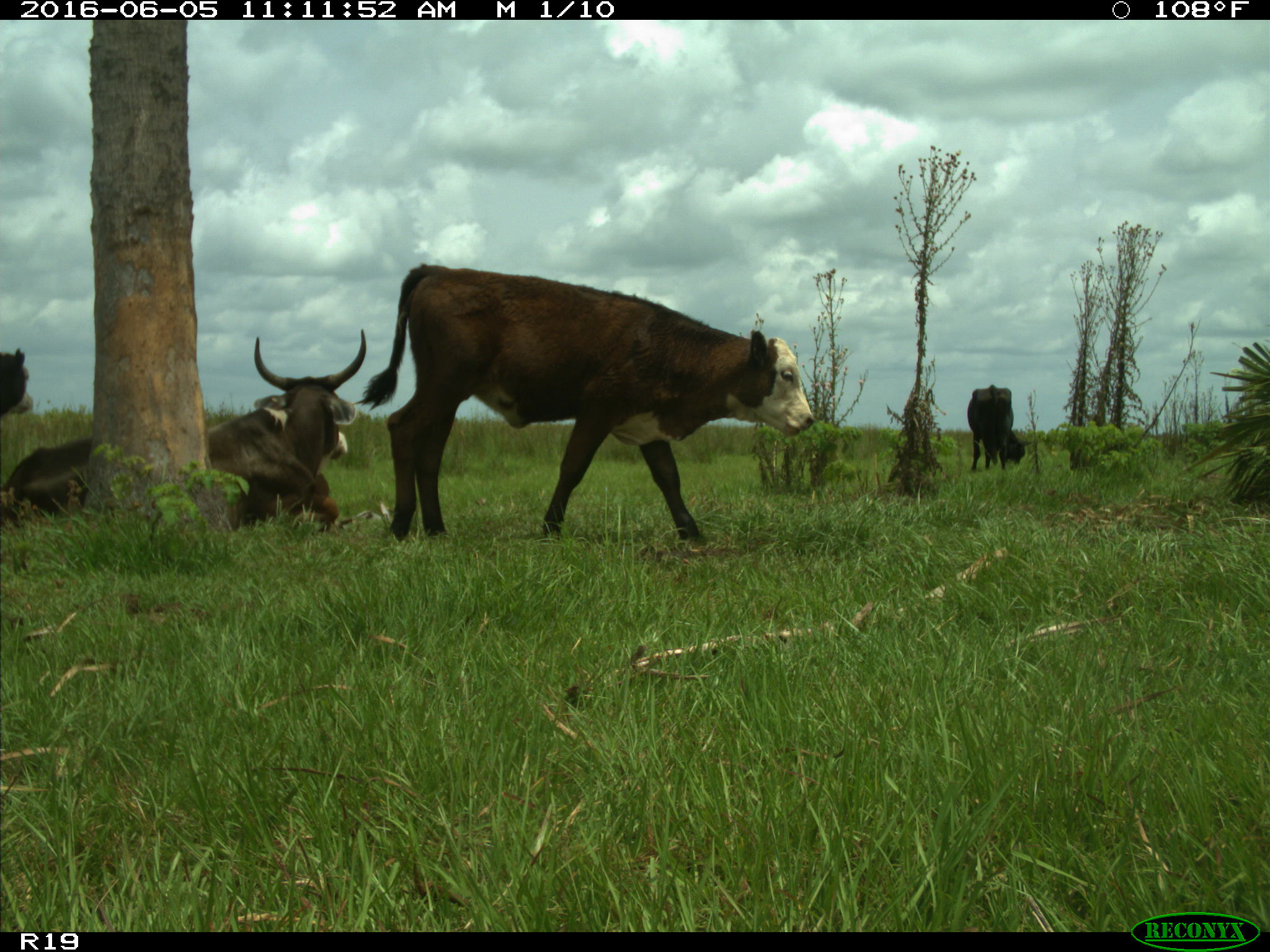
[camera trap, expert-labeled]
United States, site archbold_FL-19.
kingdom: Animalia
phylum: Chordata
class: Mammalia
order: Artiodactyla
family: Bovidae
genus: Bos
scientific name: Bos taurus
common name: domestic cow